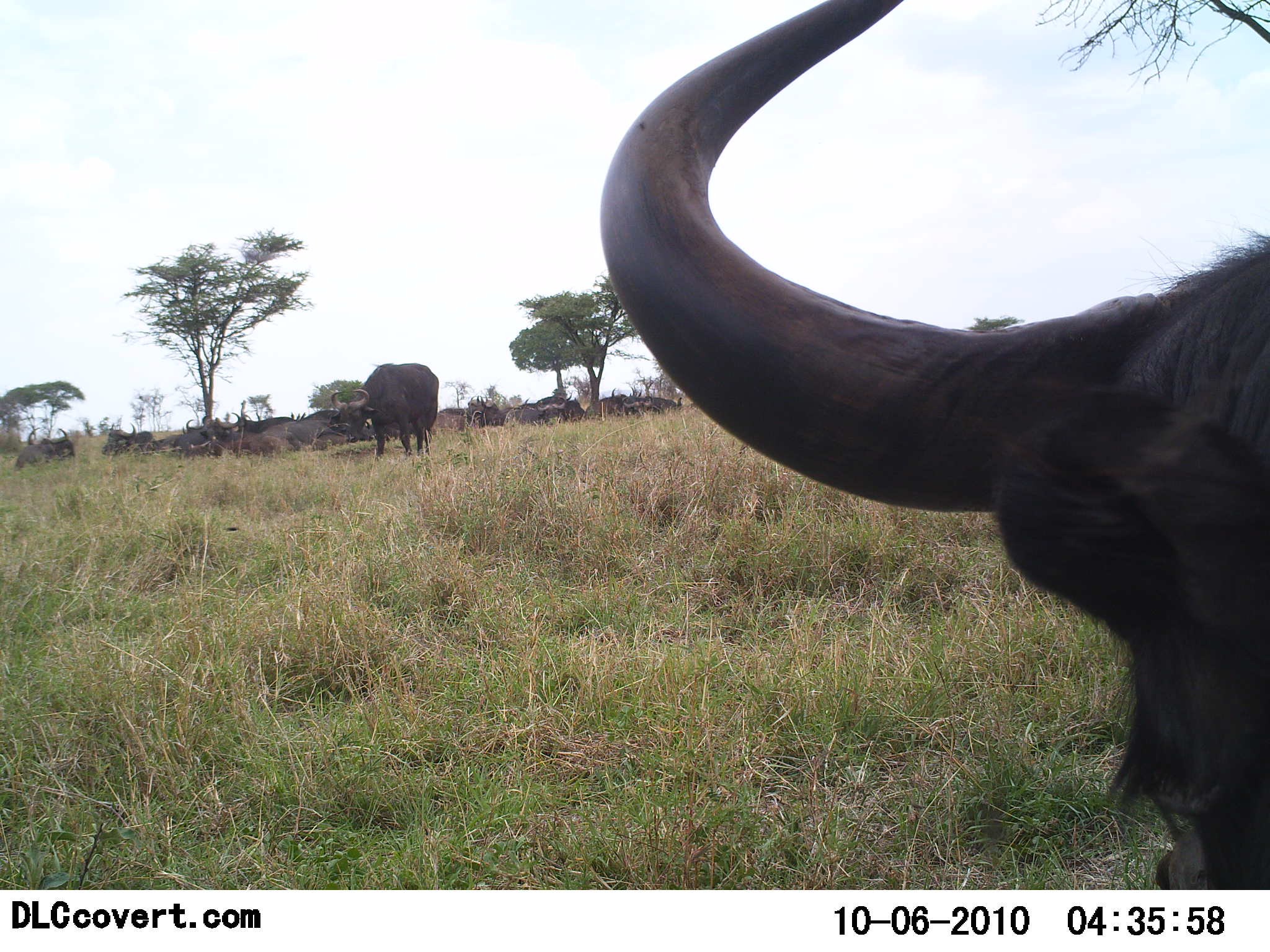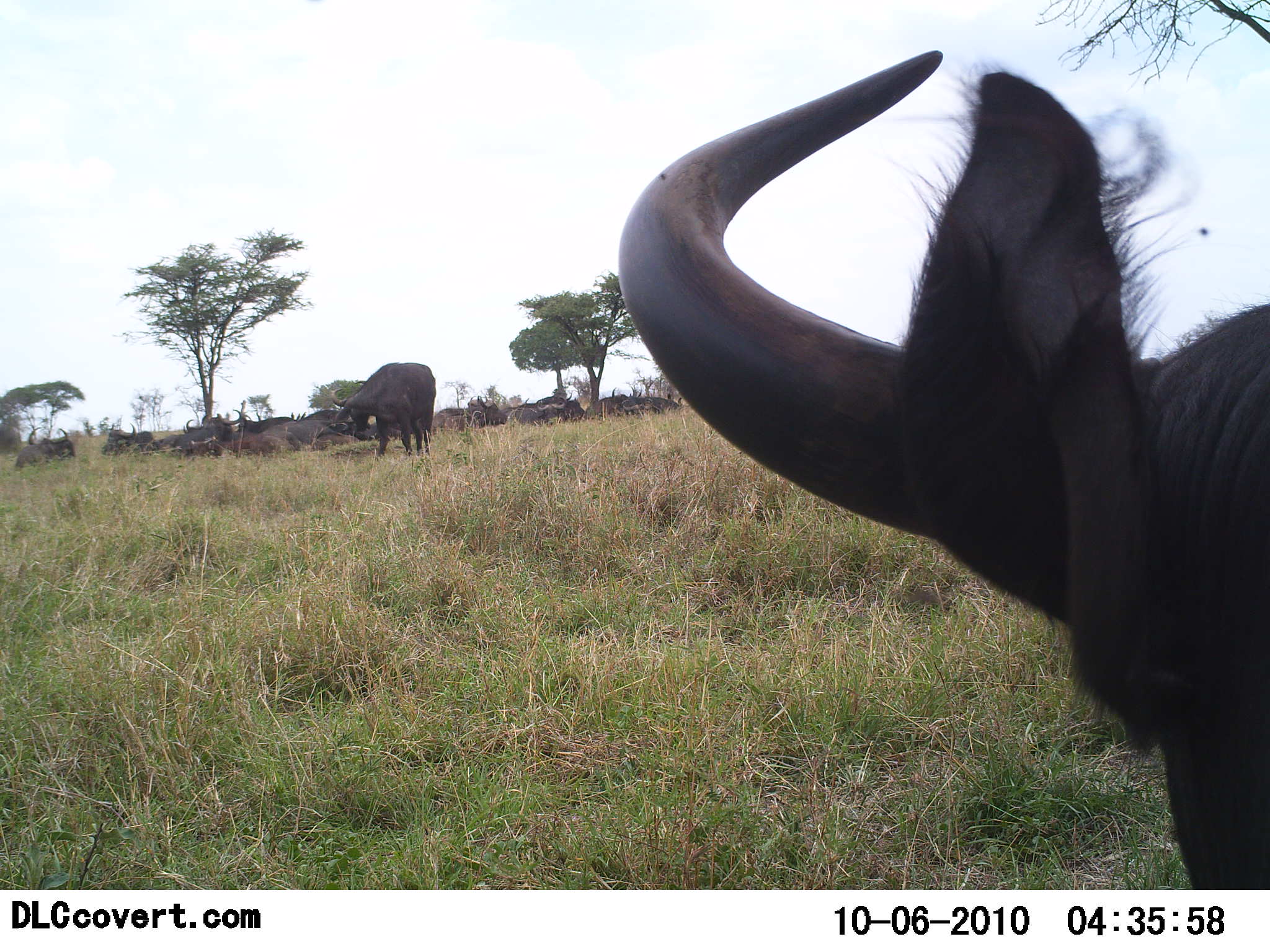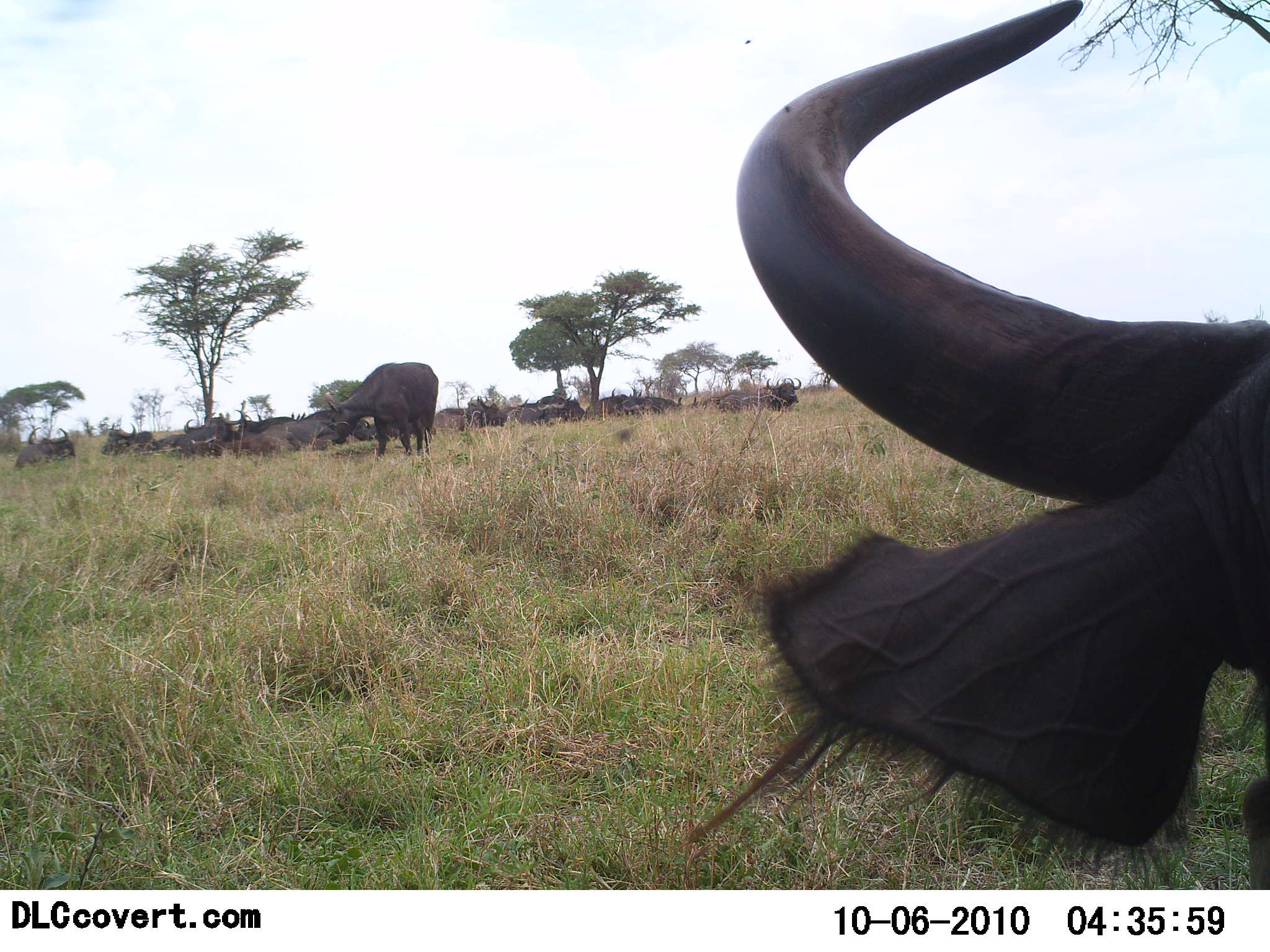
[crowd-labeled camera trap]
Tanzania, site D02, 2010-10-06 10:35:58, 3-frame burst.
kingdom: Animalia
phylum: Chordata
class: Mammalia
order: Artiodactyla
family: Bovidae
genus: Connochaetes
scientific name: Connochaetes taurinus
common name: blue wildebeest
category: wildebeest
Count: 11-50.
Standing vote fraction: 60%.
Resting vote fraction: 80%.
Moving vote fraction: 27%.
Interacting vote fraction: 0%.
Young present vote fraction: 0%.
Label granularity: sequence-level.